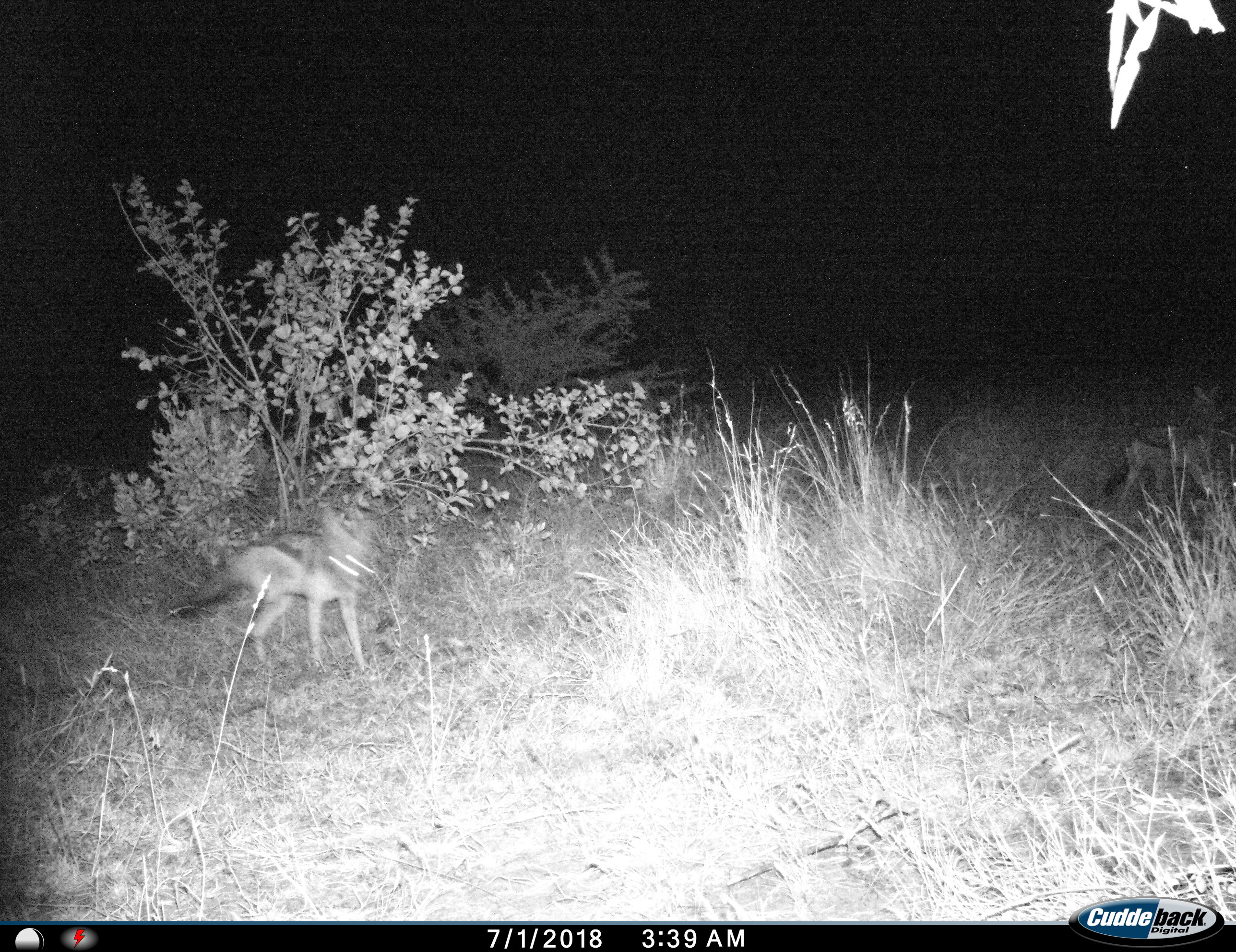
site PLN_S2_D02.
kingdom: Animalia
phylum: Chordata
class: Mammalia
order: Carnivora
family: Canidae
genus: Lupulella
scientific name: Lupulella mesomelas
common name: black-backed jackal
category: jackalblackbacked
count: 2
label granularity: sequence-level